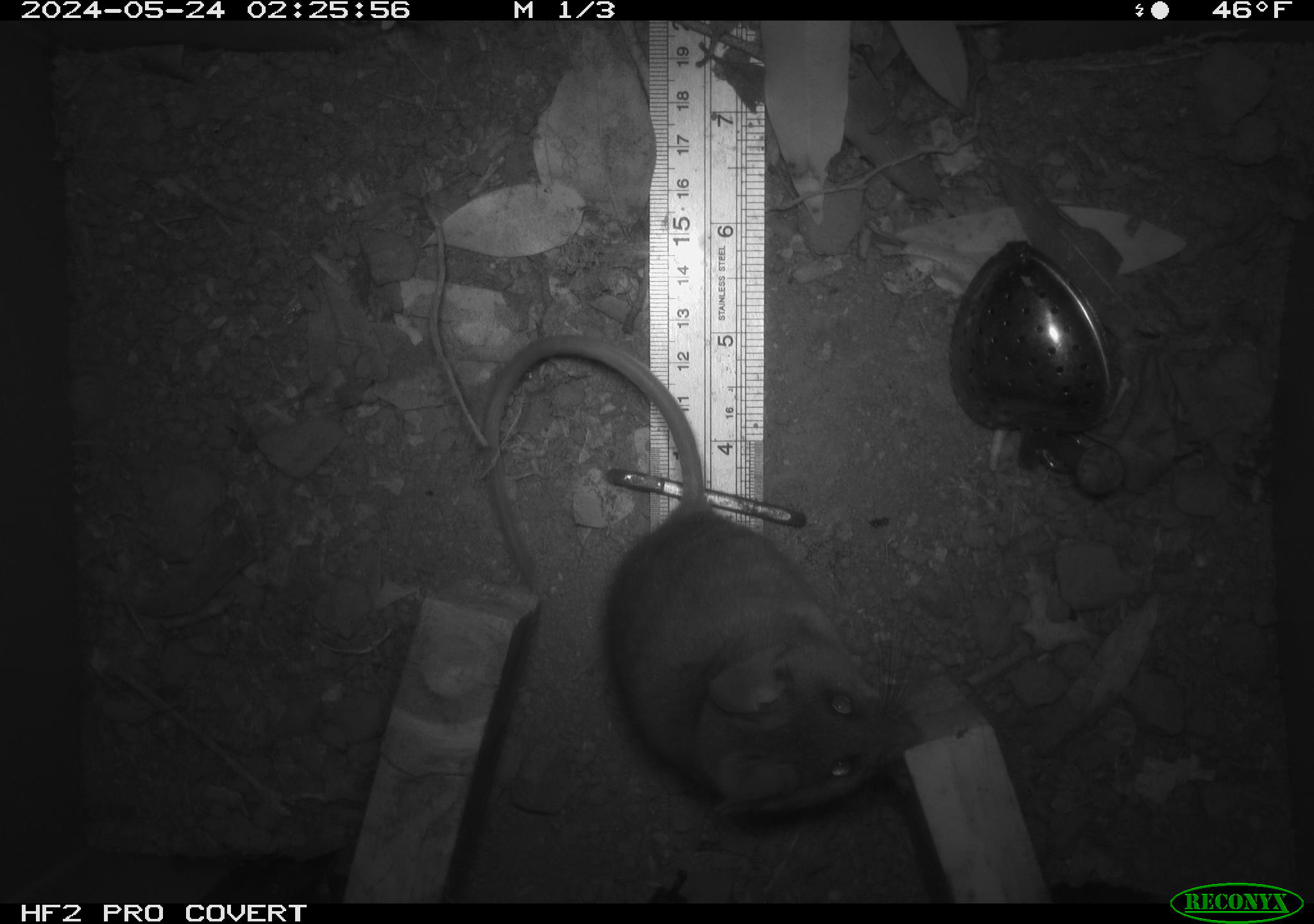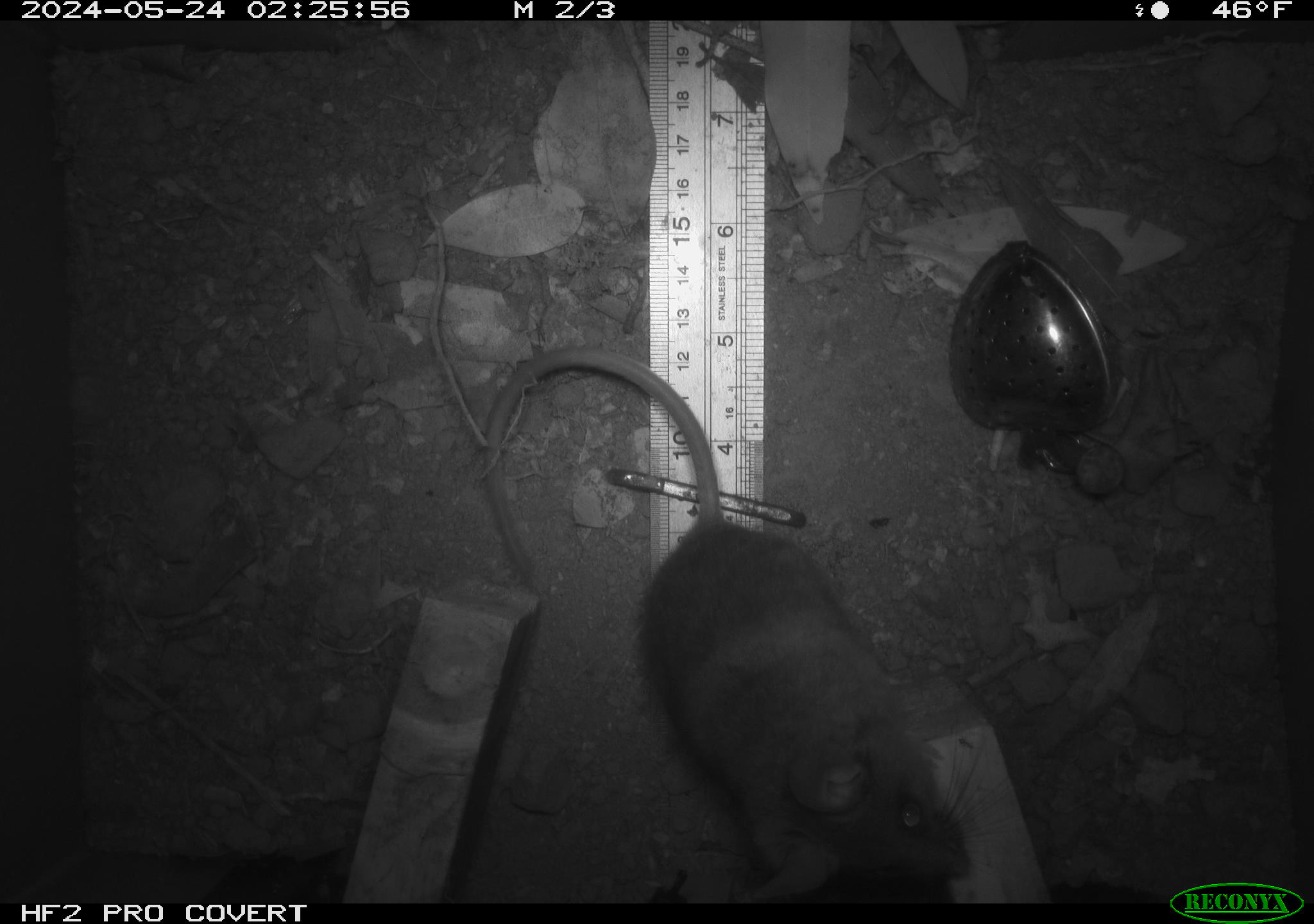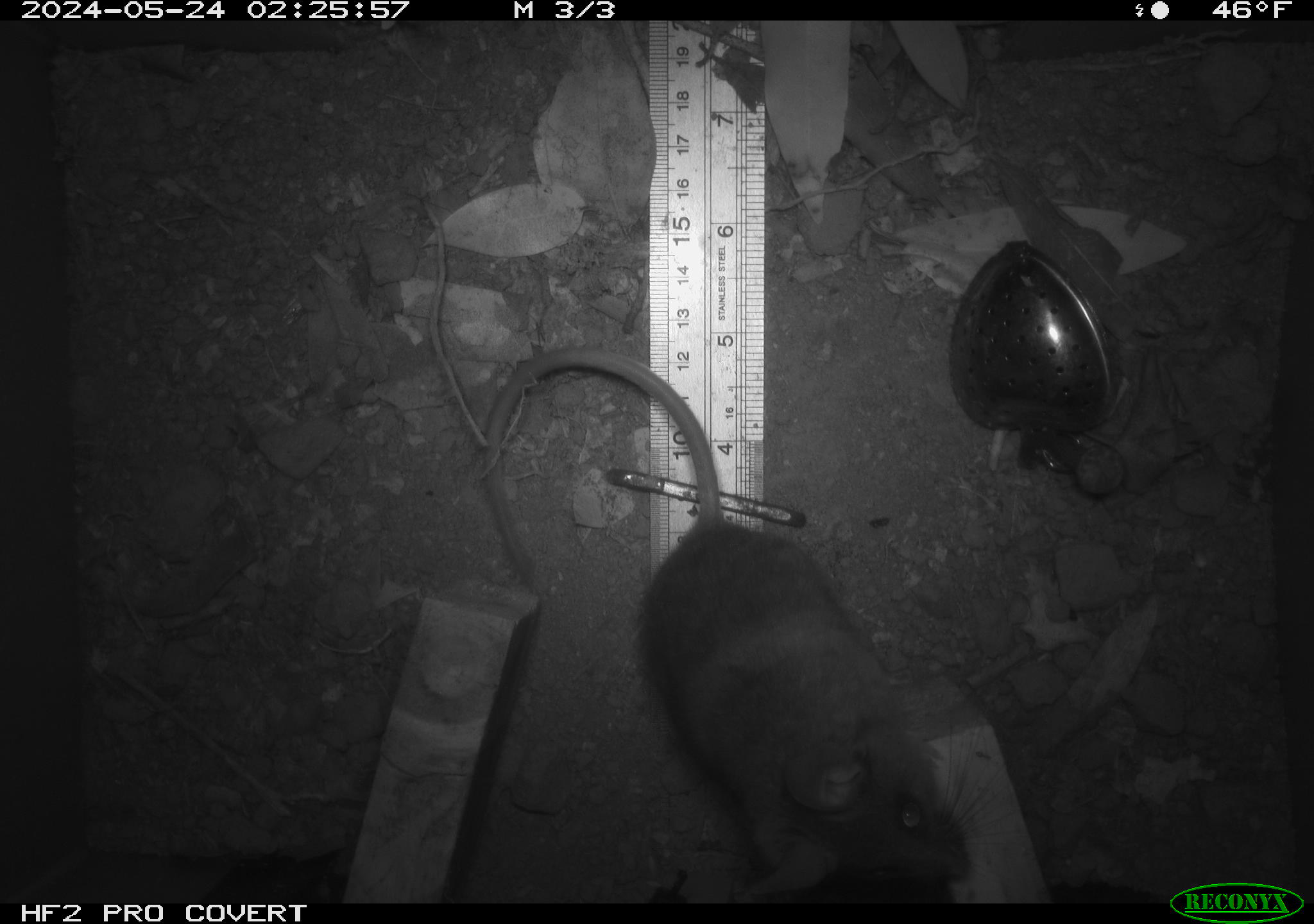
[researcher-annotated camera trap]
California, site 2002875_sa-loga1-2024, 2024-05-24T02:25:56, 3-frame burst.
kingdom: Animalia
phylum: Chordata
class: Mammalia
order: Rodentia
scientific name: Rodentia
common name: rodent